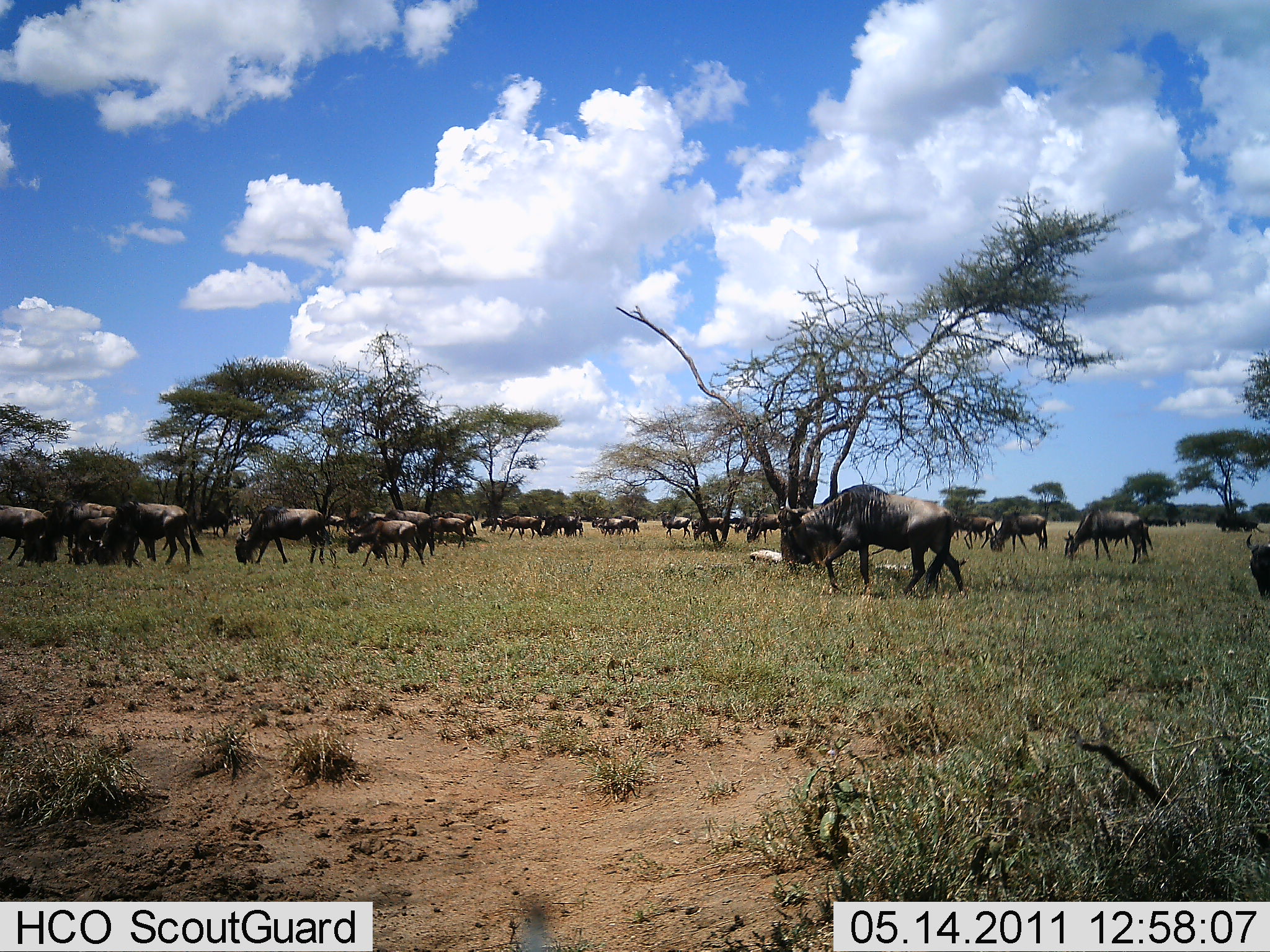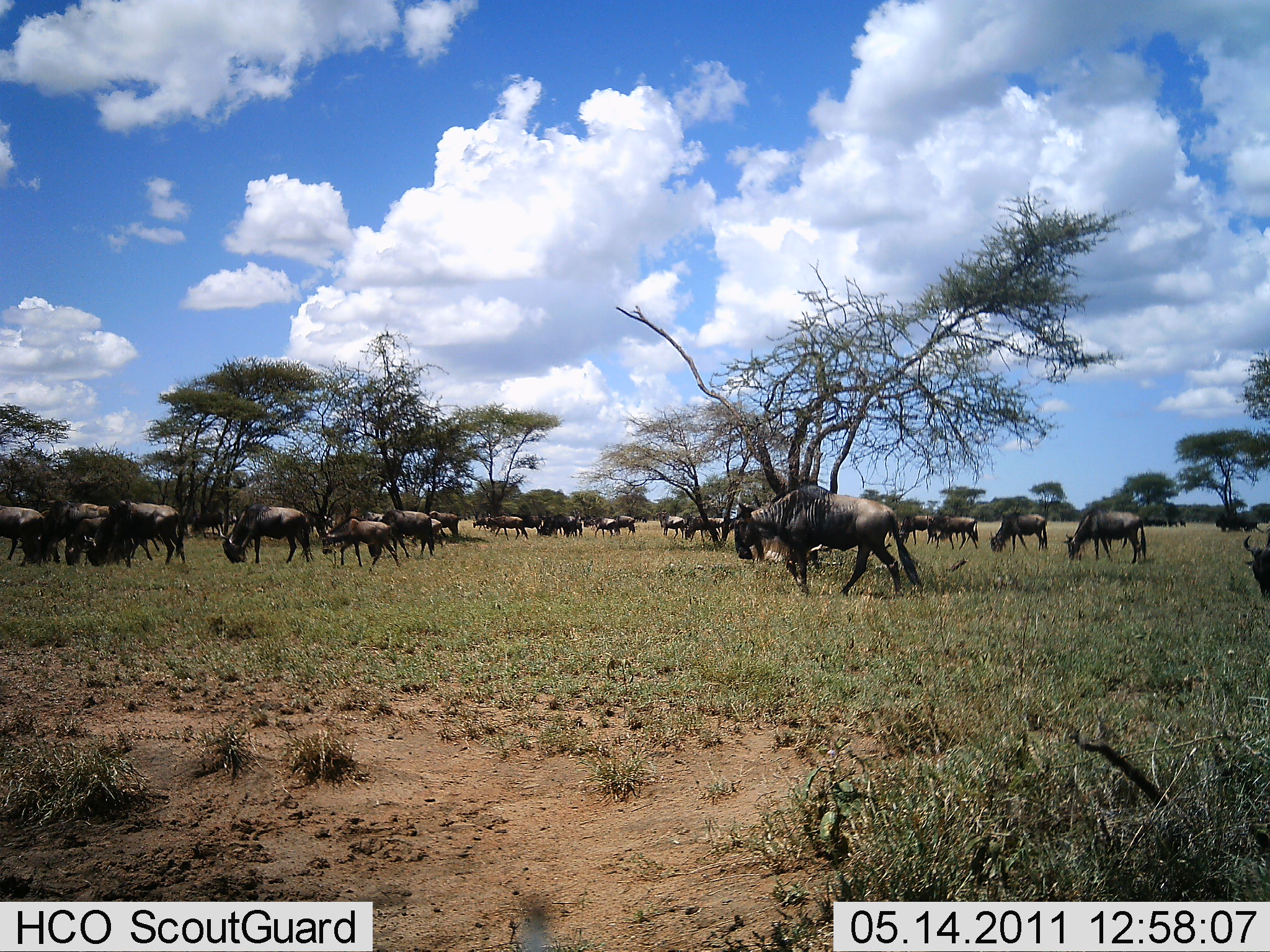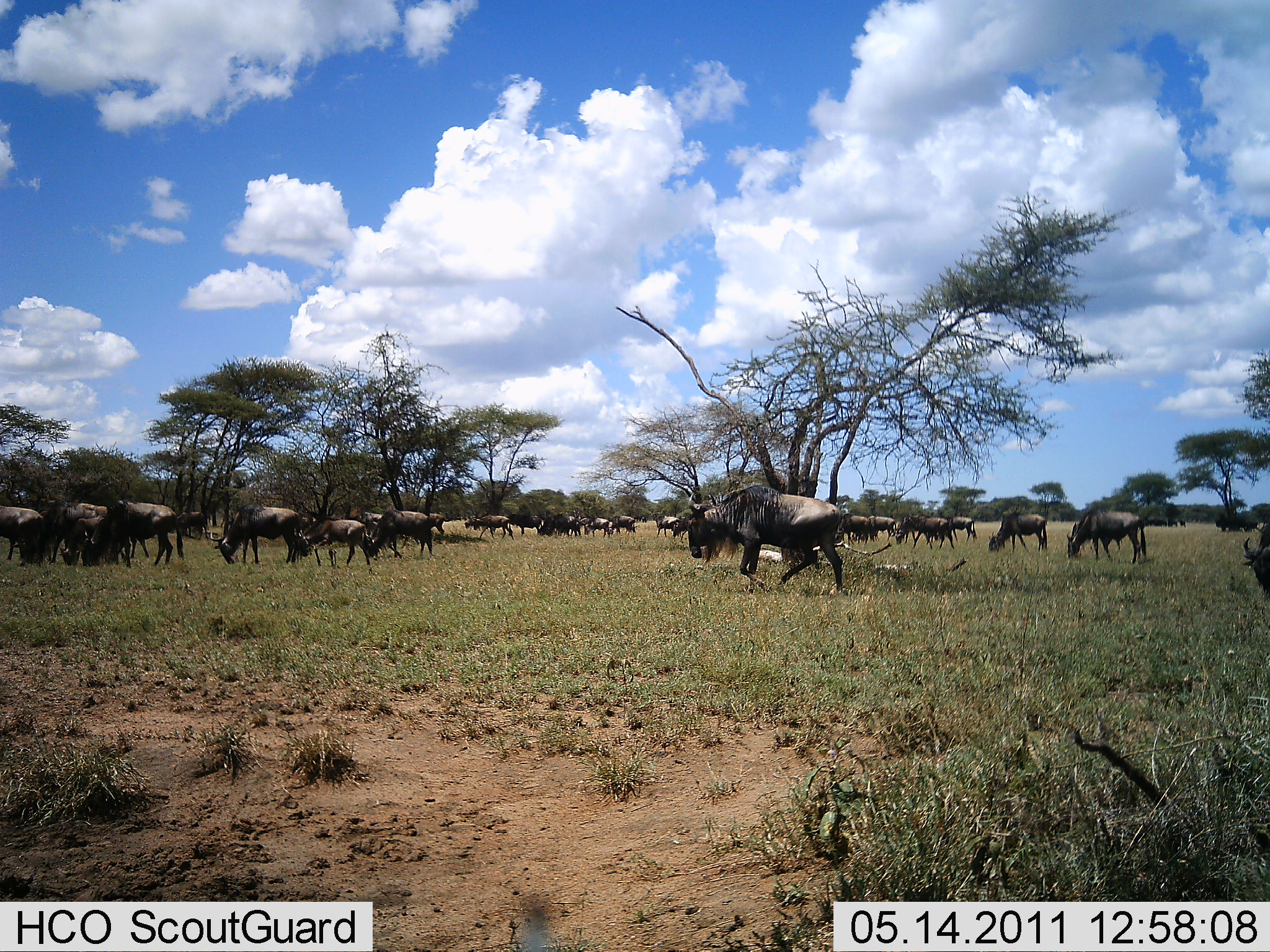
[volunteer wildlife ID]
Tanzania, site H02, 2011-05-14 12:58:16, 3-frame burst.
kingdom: Animalia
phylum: Chordata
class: Mammalia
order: Artiodactyla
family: Bovidae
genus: Connochaetes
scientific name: Connochaetes taurinus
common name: blue wildebeest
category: wildebeest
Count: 11-50.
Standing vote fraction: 23%.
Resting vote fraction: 0%.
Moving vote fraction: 69%.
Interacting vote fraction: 0%.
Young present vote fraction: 0%.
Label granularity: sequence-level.